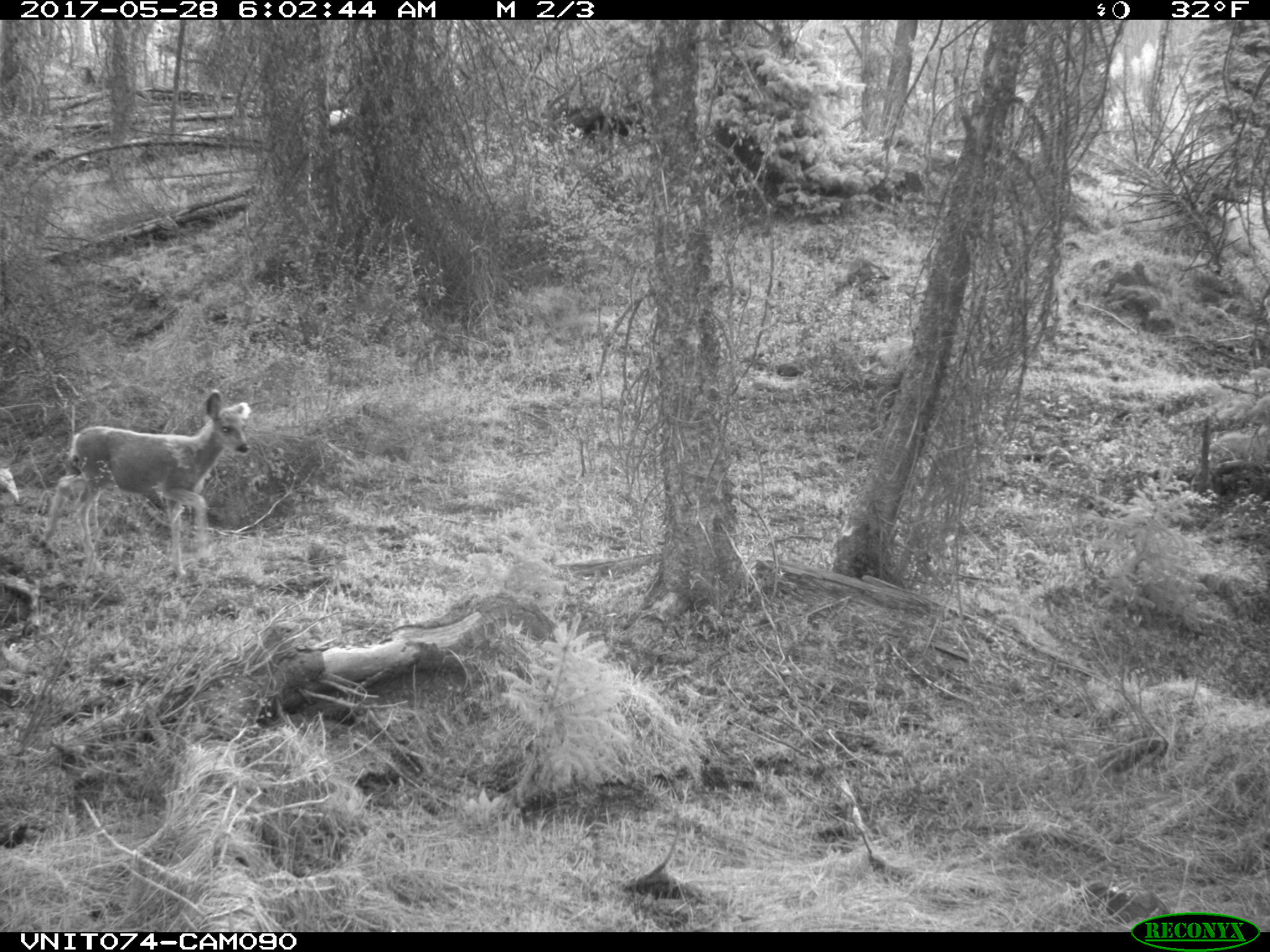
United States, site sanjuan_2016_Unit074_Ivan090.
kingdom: Animalia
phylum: Chordata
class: Mammalia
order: Artiodactyla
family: Cervidae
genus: Odocoileus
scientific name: Odocoileus hemionus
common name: mule deer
Odocoileus hemionus (mule deer).